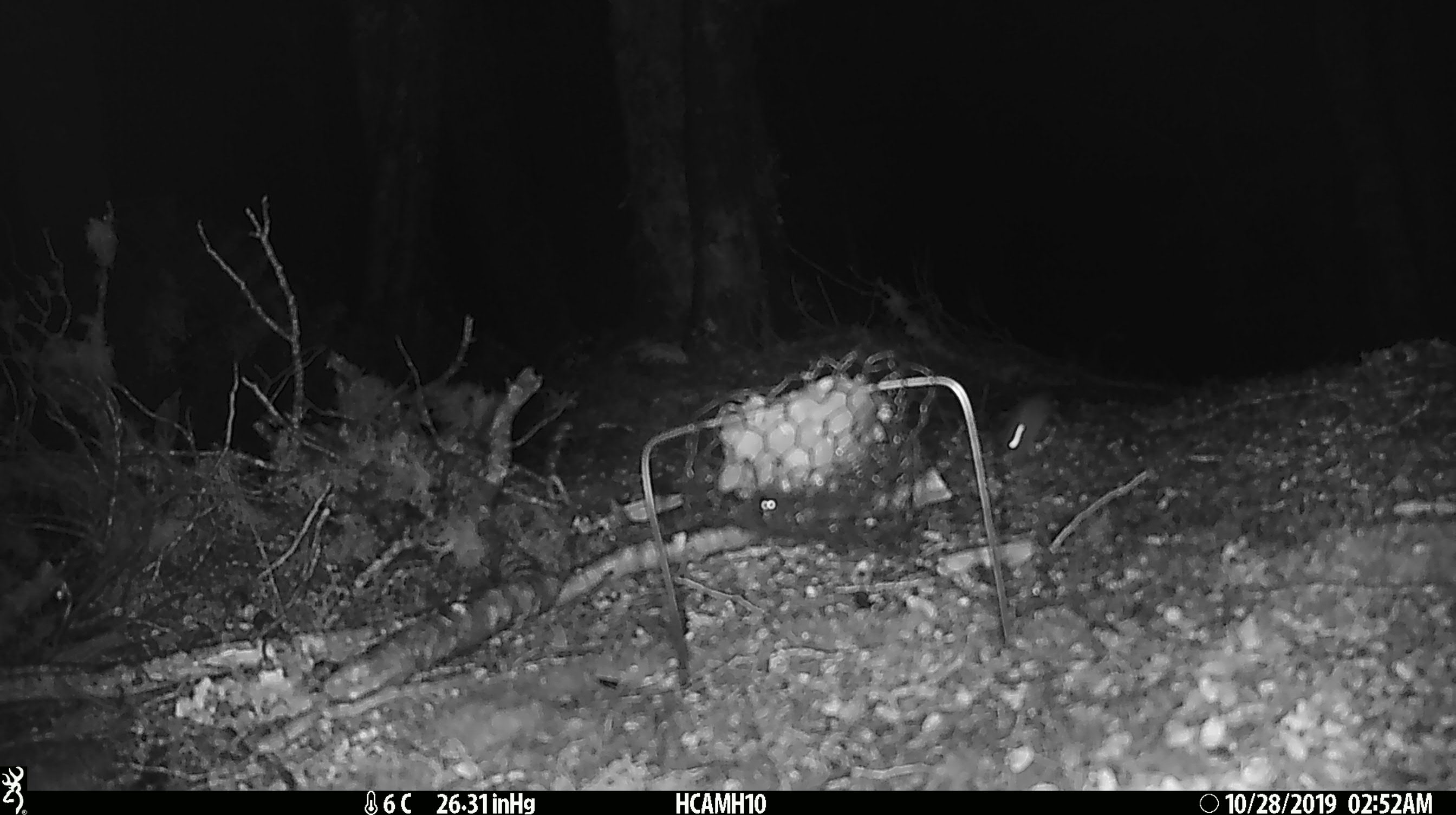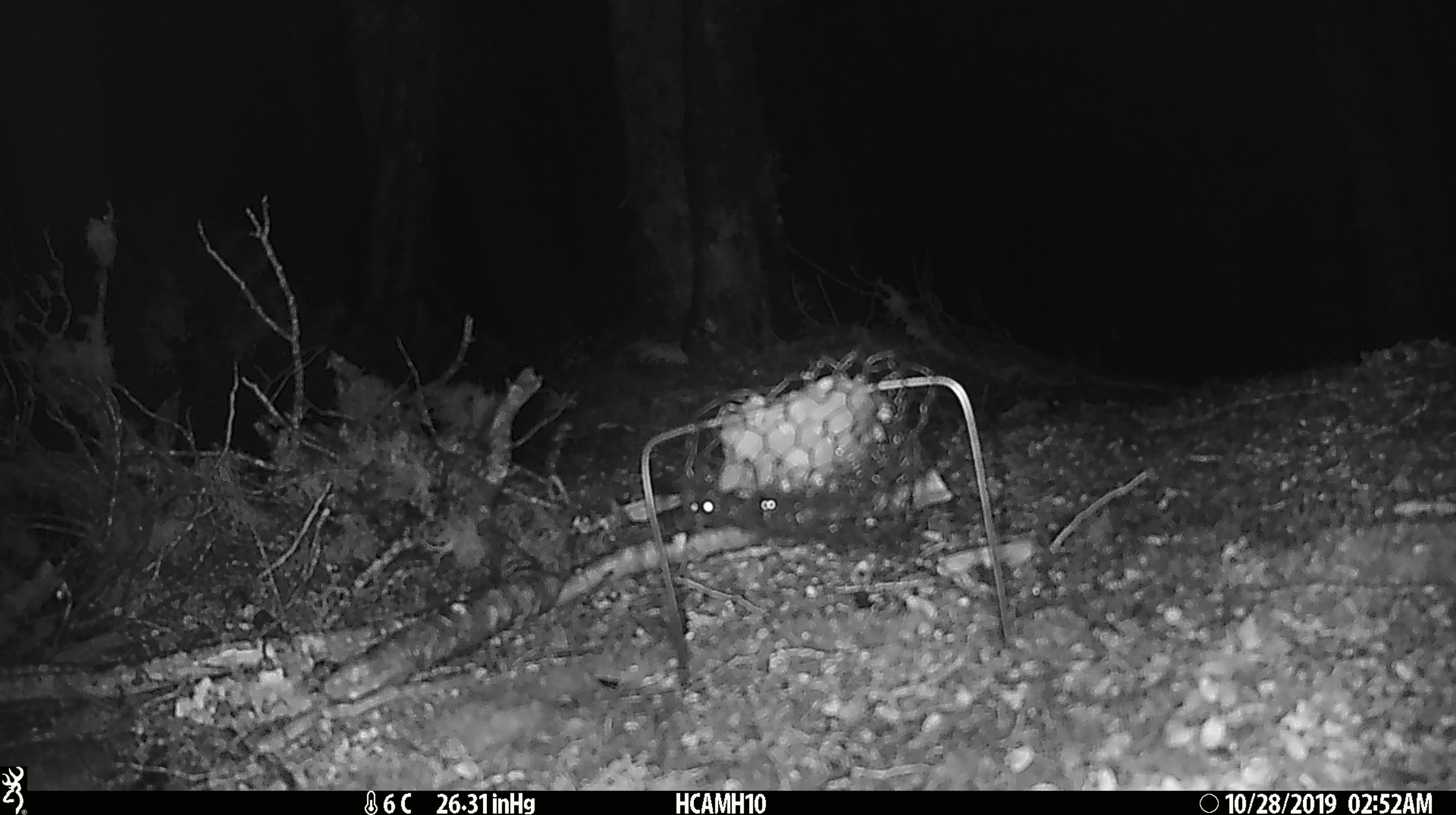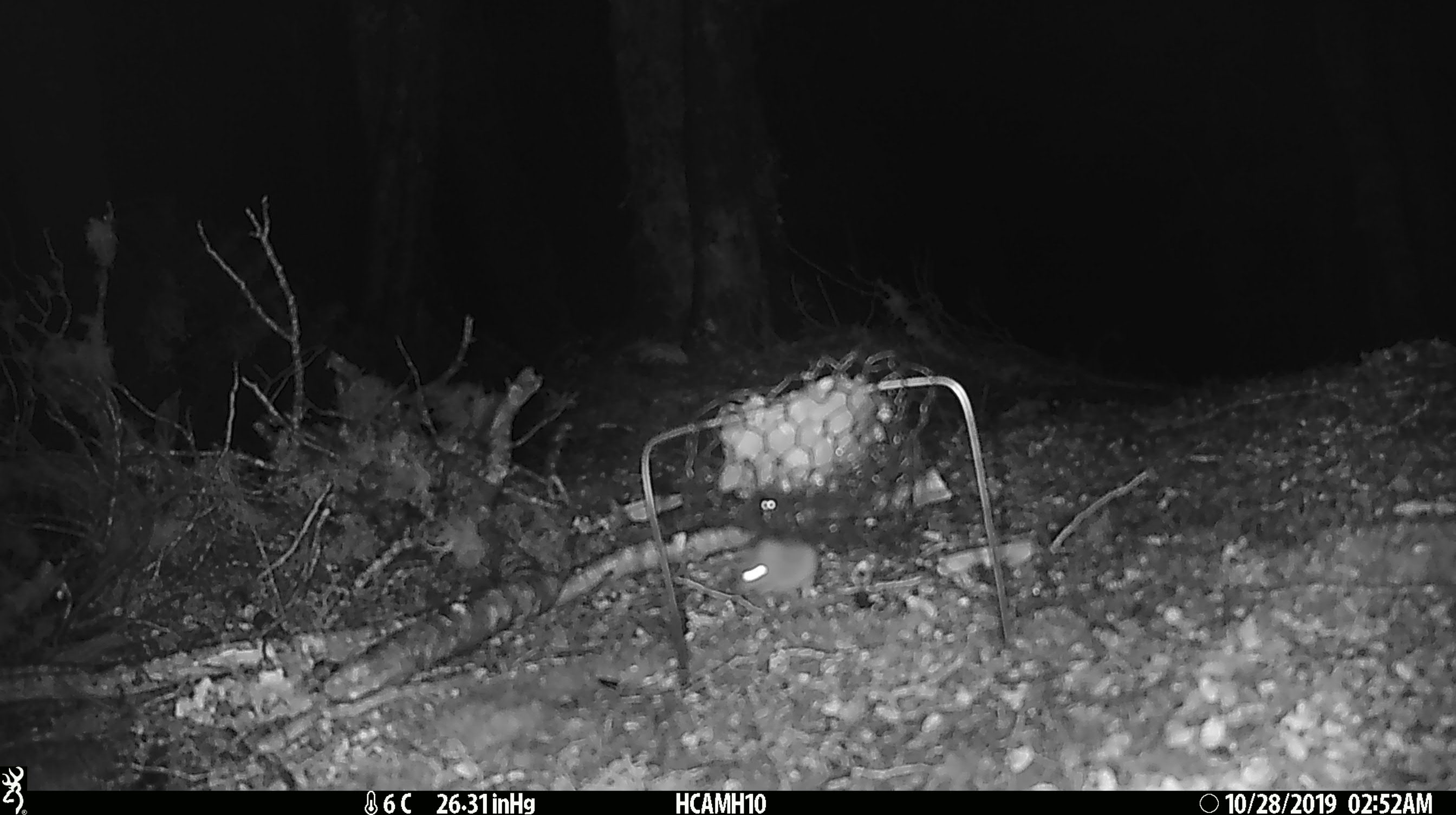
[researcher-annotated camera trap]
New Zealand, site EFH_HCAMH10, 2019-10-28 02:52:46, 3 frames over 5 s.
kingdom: Animalia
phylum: Chordata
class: Mammalia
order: Rodentia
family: Muridae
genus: Mus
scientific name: Mus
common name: mouse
Mouse (Mus).